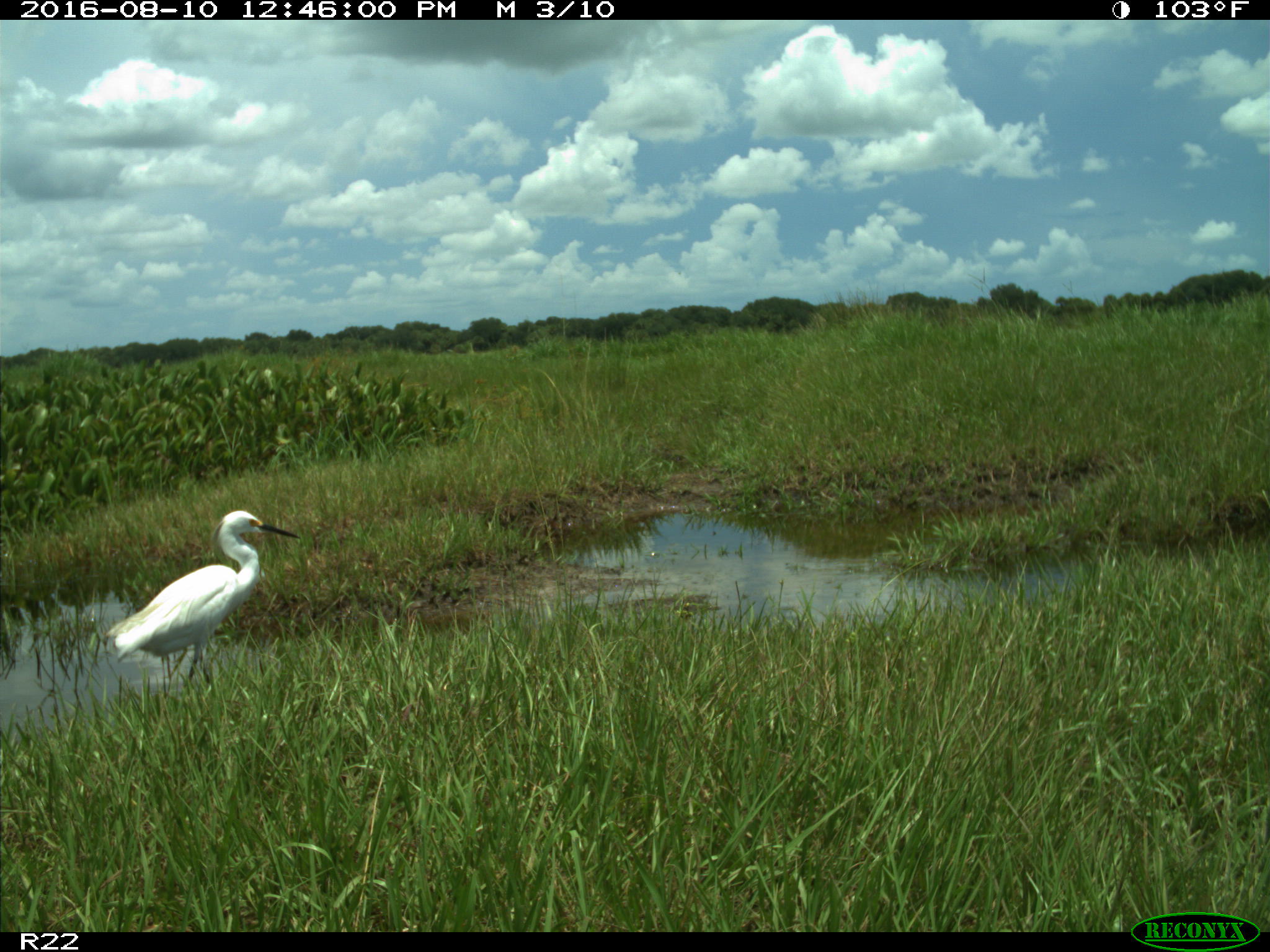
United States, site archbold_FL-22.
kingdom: Animalia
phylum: Chordata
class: Aves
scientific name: Aves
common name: birds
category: unidentified bird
Unidentified bird (birds) (Aves).